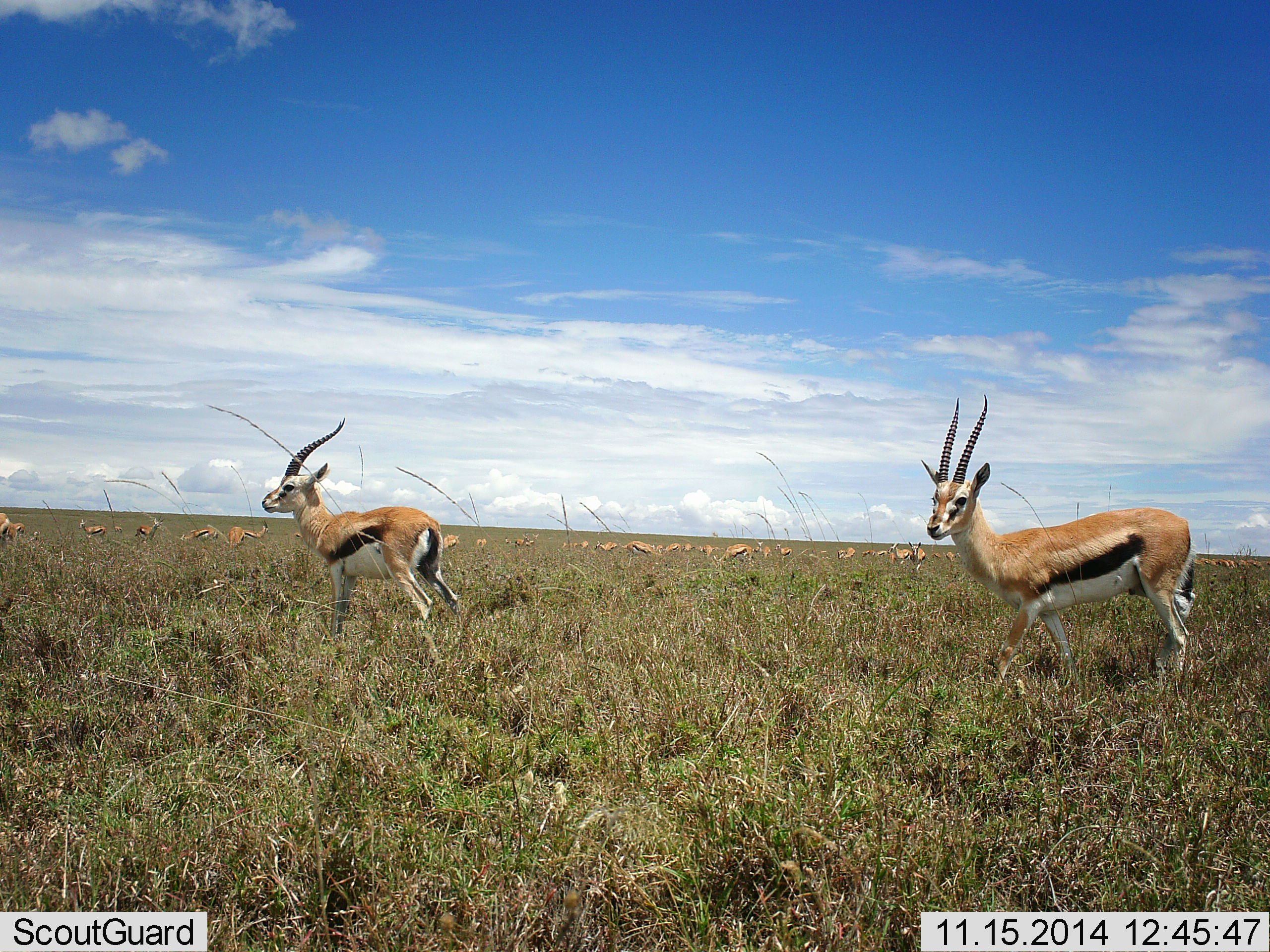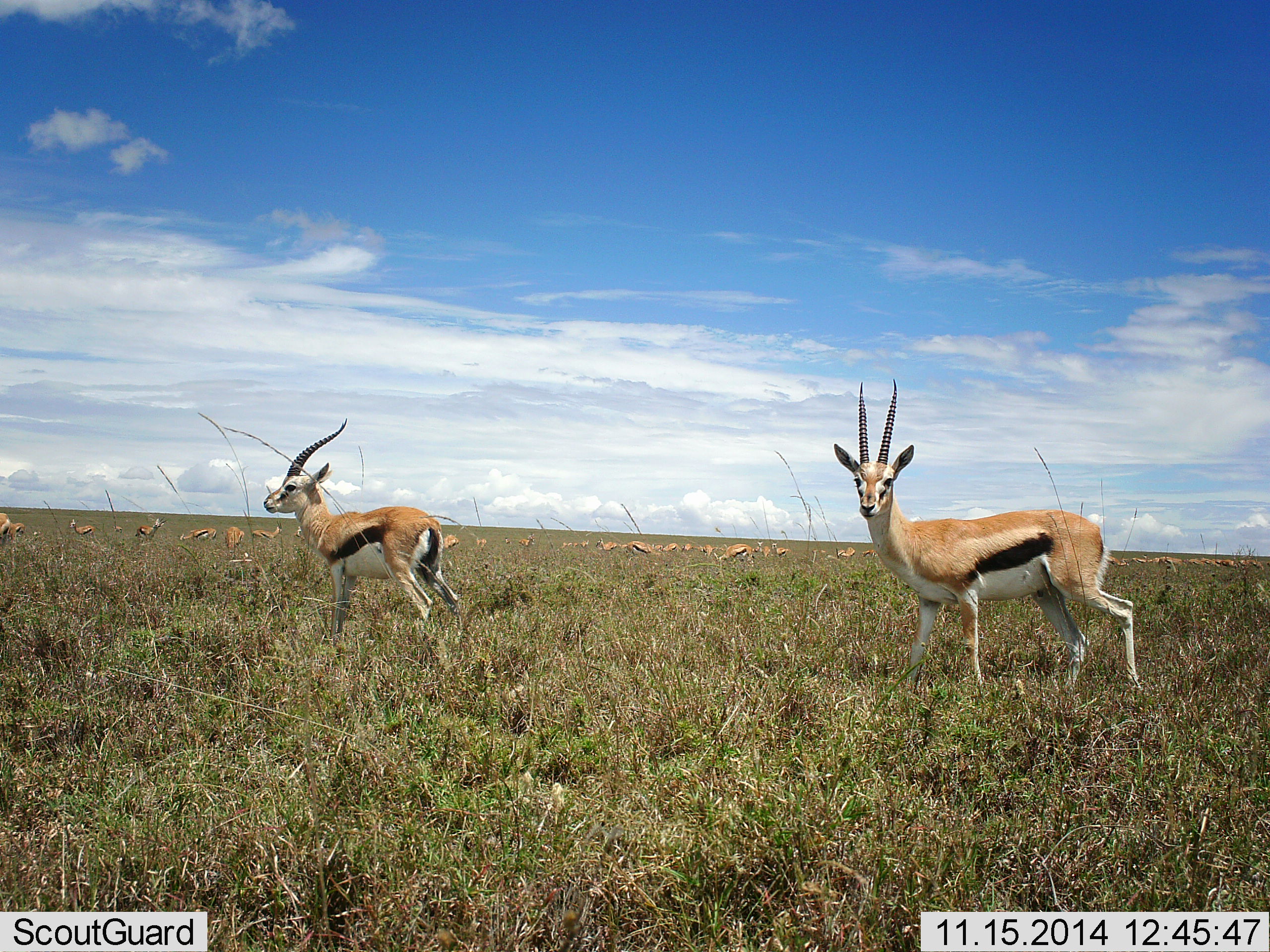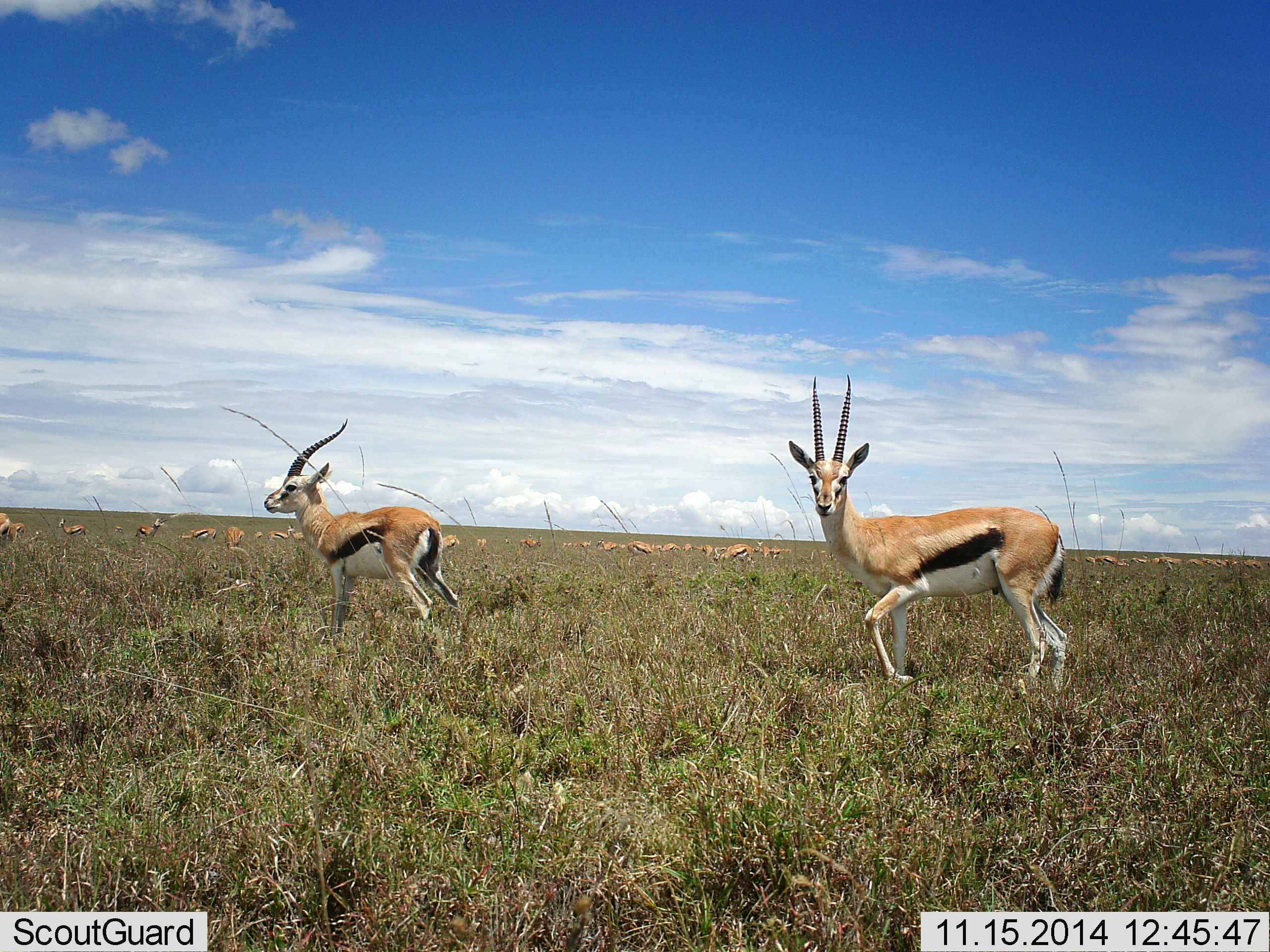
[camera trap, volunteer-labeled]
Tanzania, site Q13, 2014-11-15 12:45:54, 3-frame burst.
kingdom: Animalia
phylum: Chordata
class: Mammalia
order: Artiodactyla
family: Bovidae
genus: Eudorcas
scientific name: Eudorcas thomsonii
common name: thomson's gazelle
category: gazellethomsons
Gazellethomsons (thomson's gazelle) (Eudorcas thomsonii), count 11-50. Behavior (volunteer vote fractions): standing 90%, resting 10%, moving 60%, interacting 0%. Young present (vote fraction): 10%. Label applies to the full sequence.